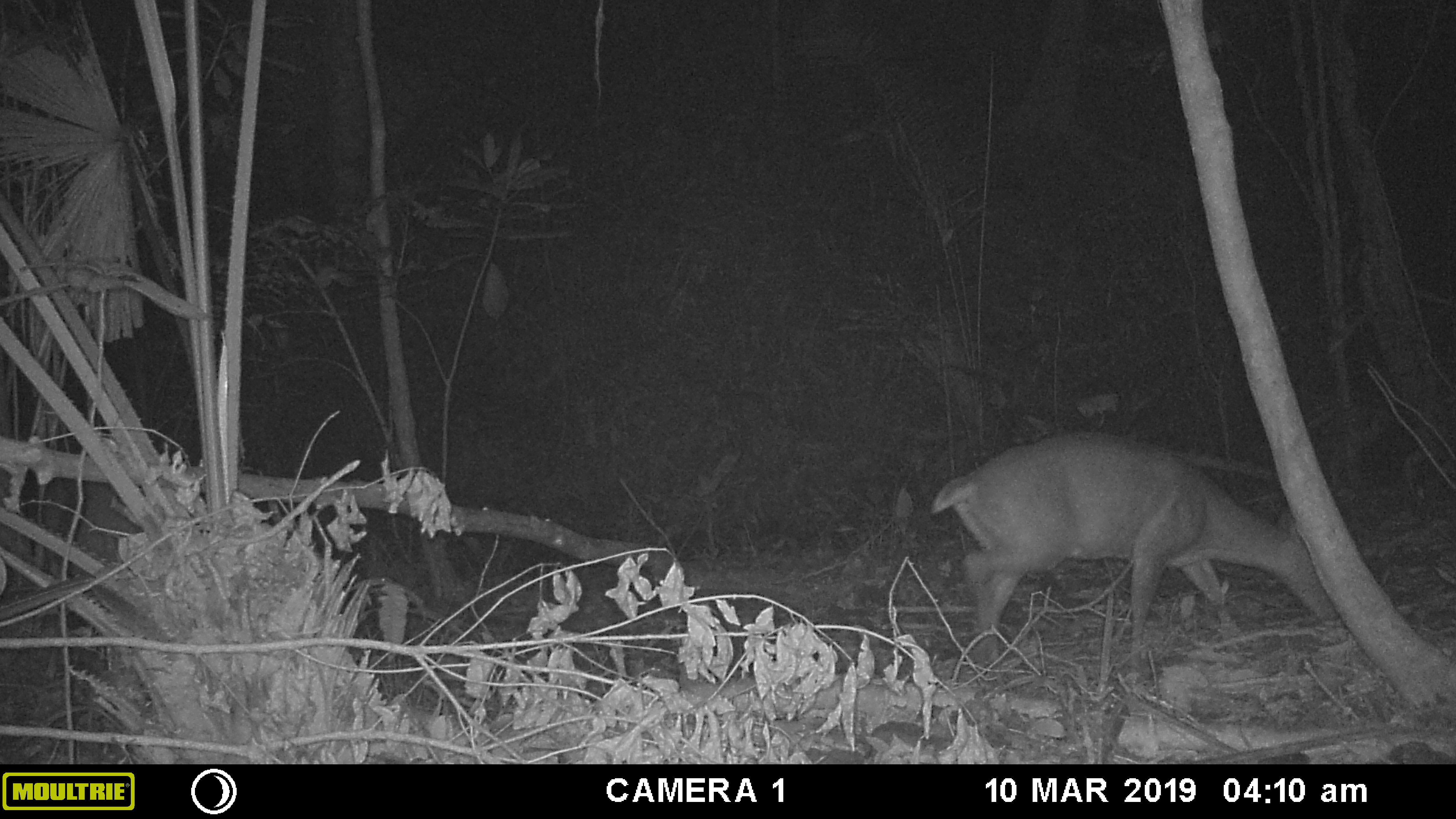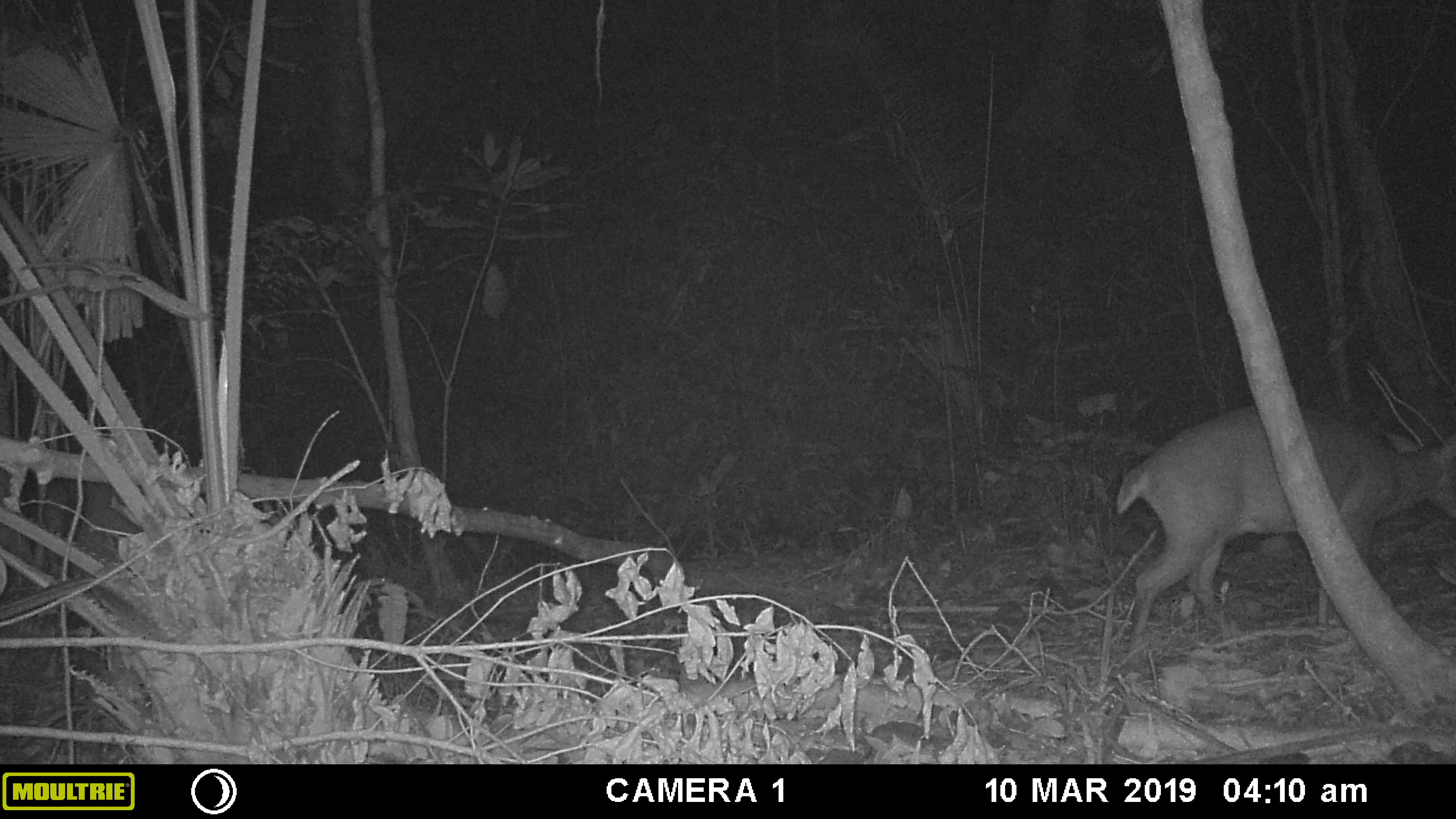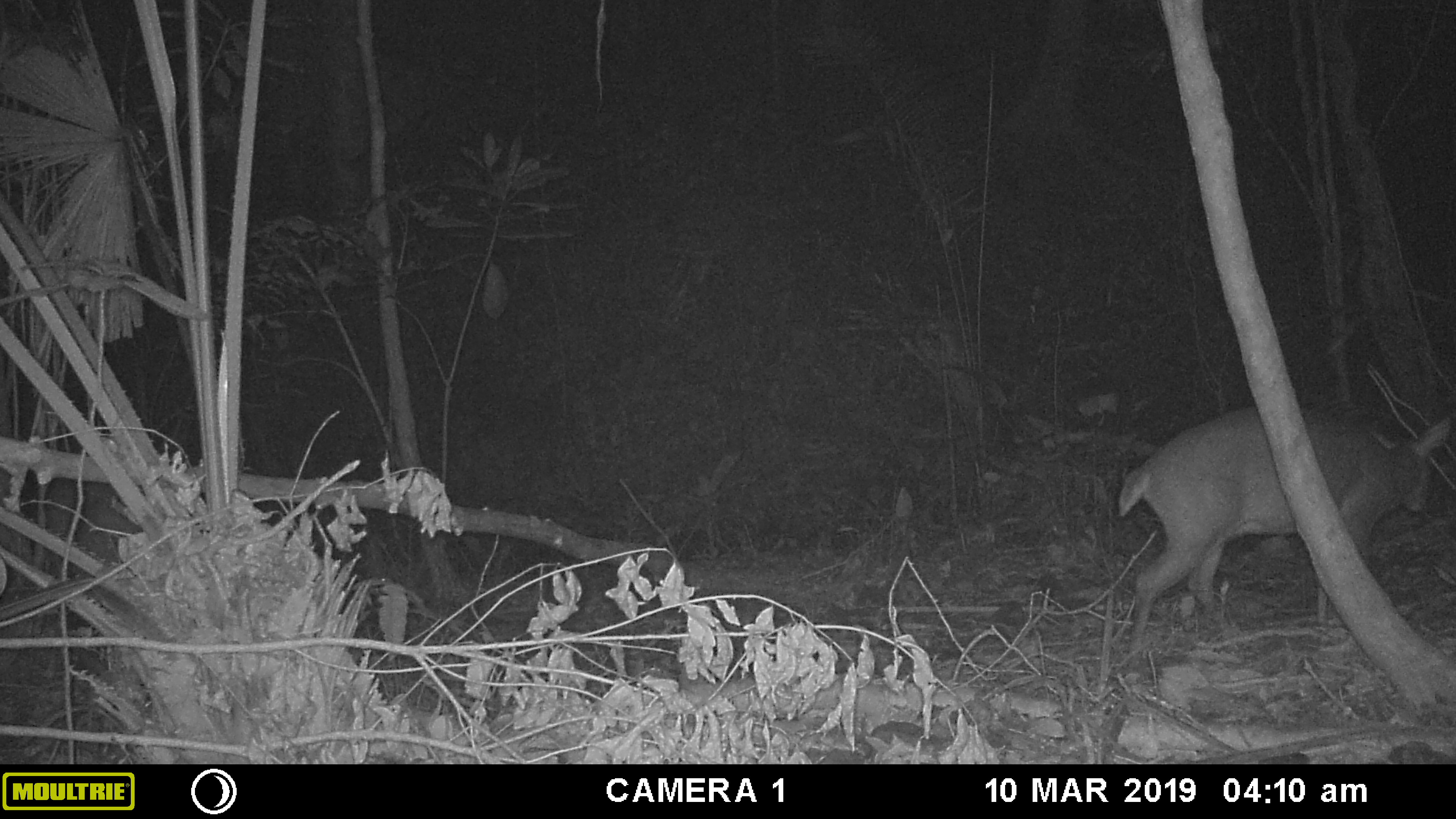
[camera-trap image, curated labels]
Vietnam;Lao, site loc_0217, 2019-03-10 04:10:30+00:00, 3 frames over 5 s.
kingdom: Animalia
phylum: Chordata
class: Mammalia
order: Artiodactyla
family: Cervidae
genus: Muntiacus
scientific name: Muntiacus vuquangensis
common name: large-antlered muntjac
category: large antlered muntjac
Large antlered muntjac (large-antlered muntjac) (Muntiacus vuquangensis). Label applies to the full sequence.